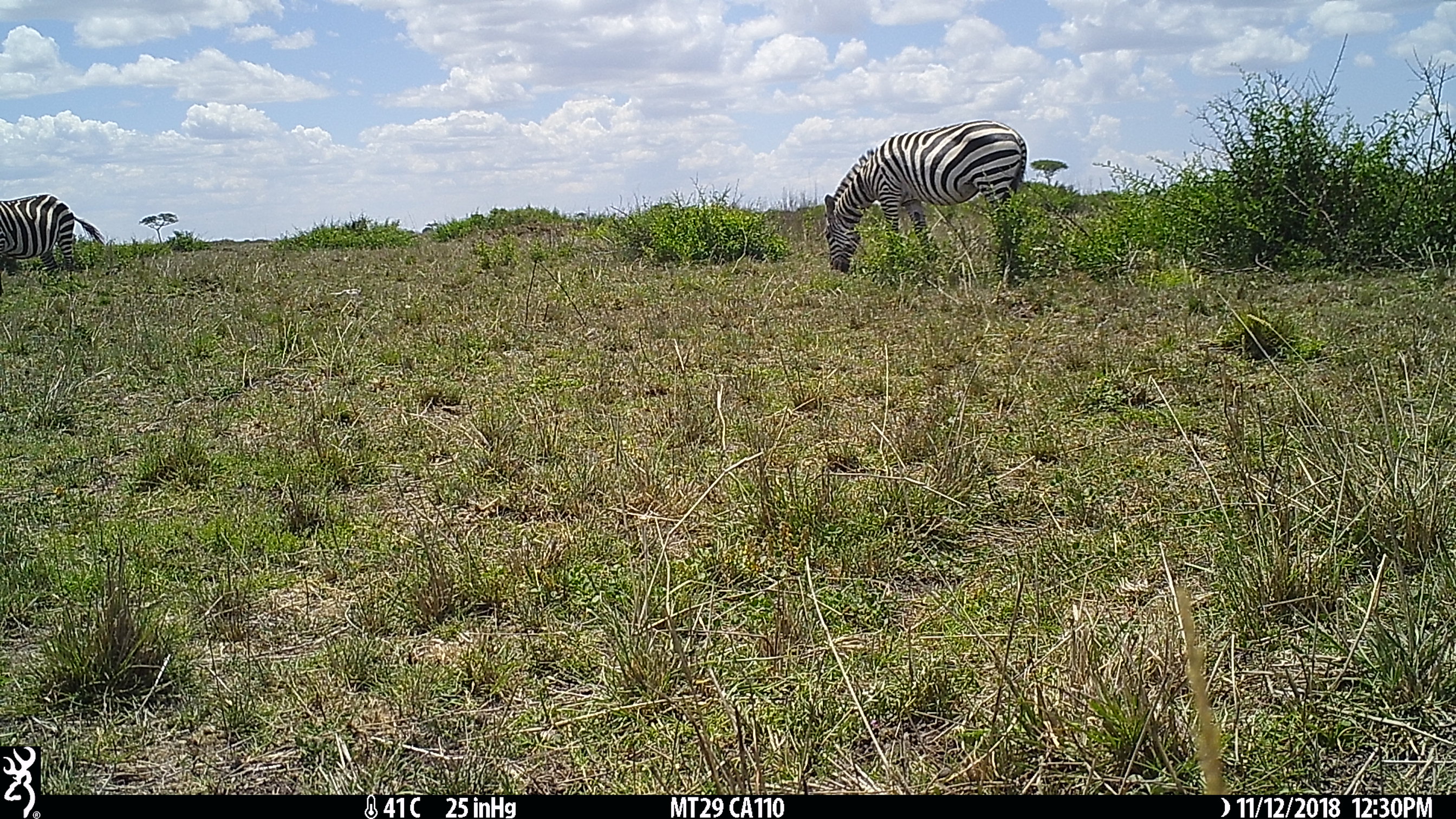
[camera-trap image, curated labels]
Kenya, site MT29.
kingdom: Animalia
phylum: Chordata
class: Mammalia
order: Perissodactyla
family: Equidae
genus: Equus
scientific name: Equus quagga burchellii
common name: burchell's zebra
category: zebra